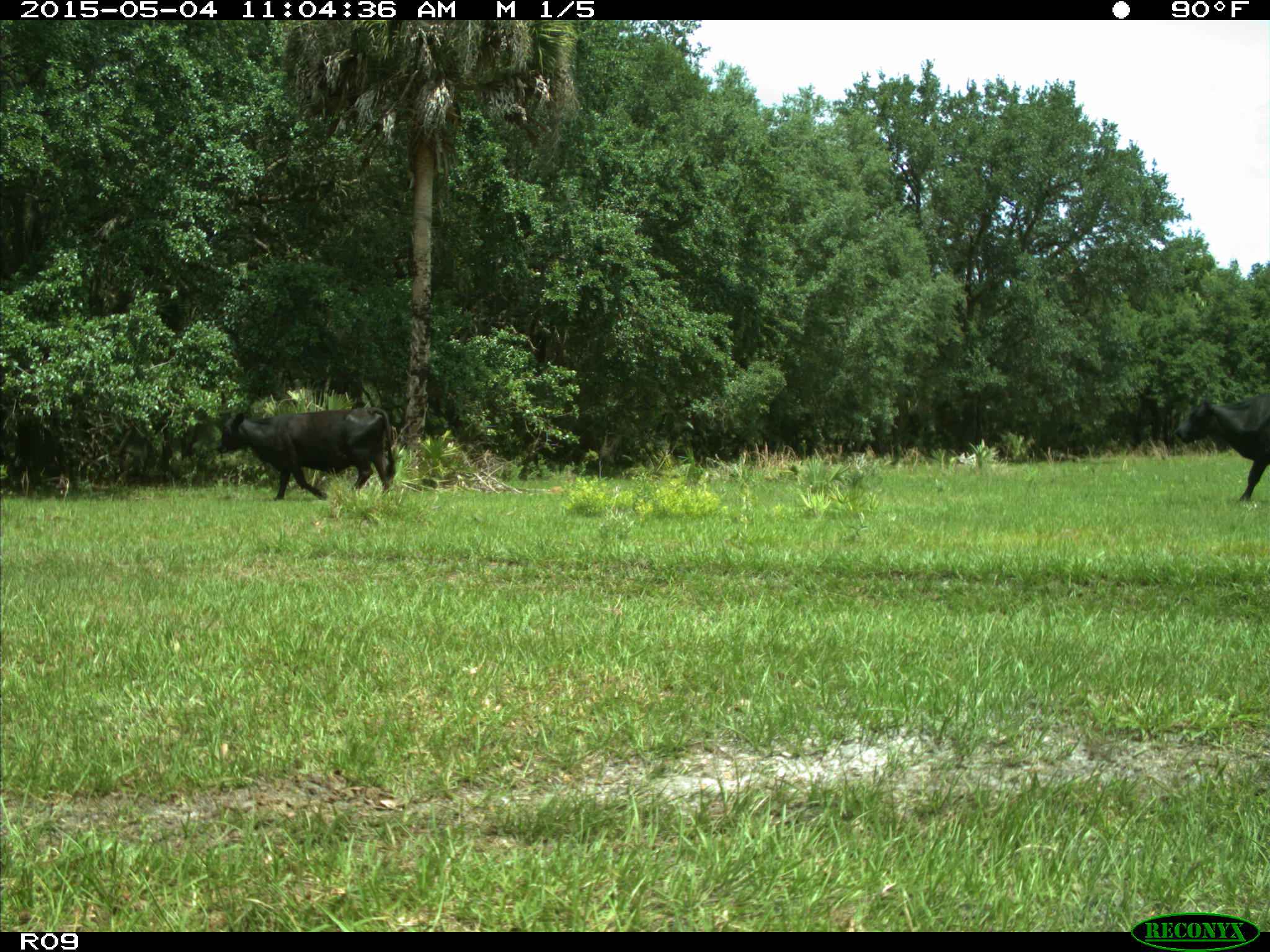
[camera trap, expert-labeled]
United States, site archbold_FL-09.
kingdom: Animalia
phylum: Chordata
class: Mammalia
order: Artiodactyla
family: Bovidae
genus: Bos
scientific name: Bos taurus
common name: domestic cow